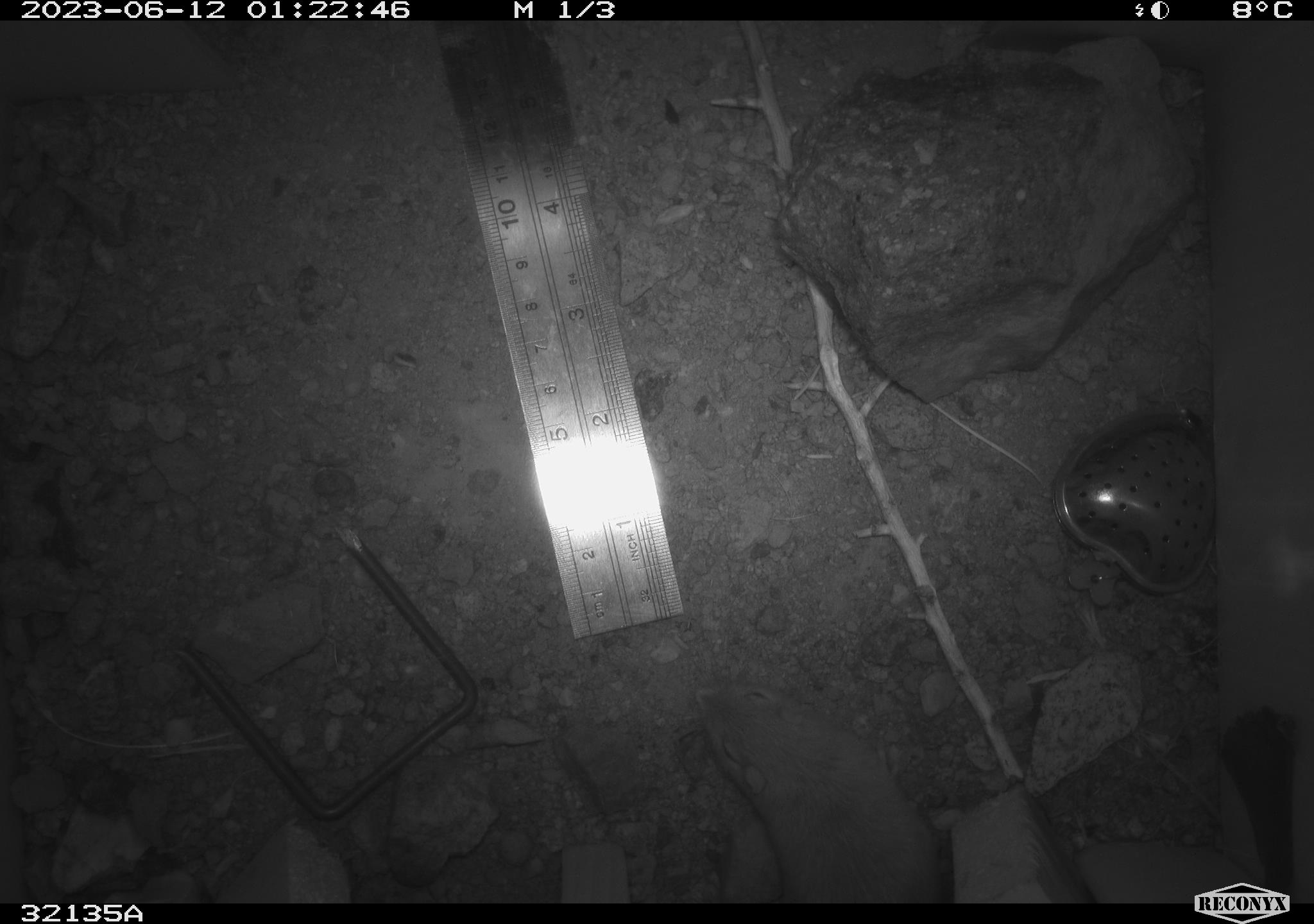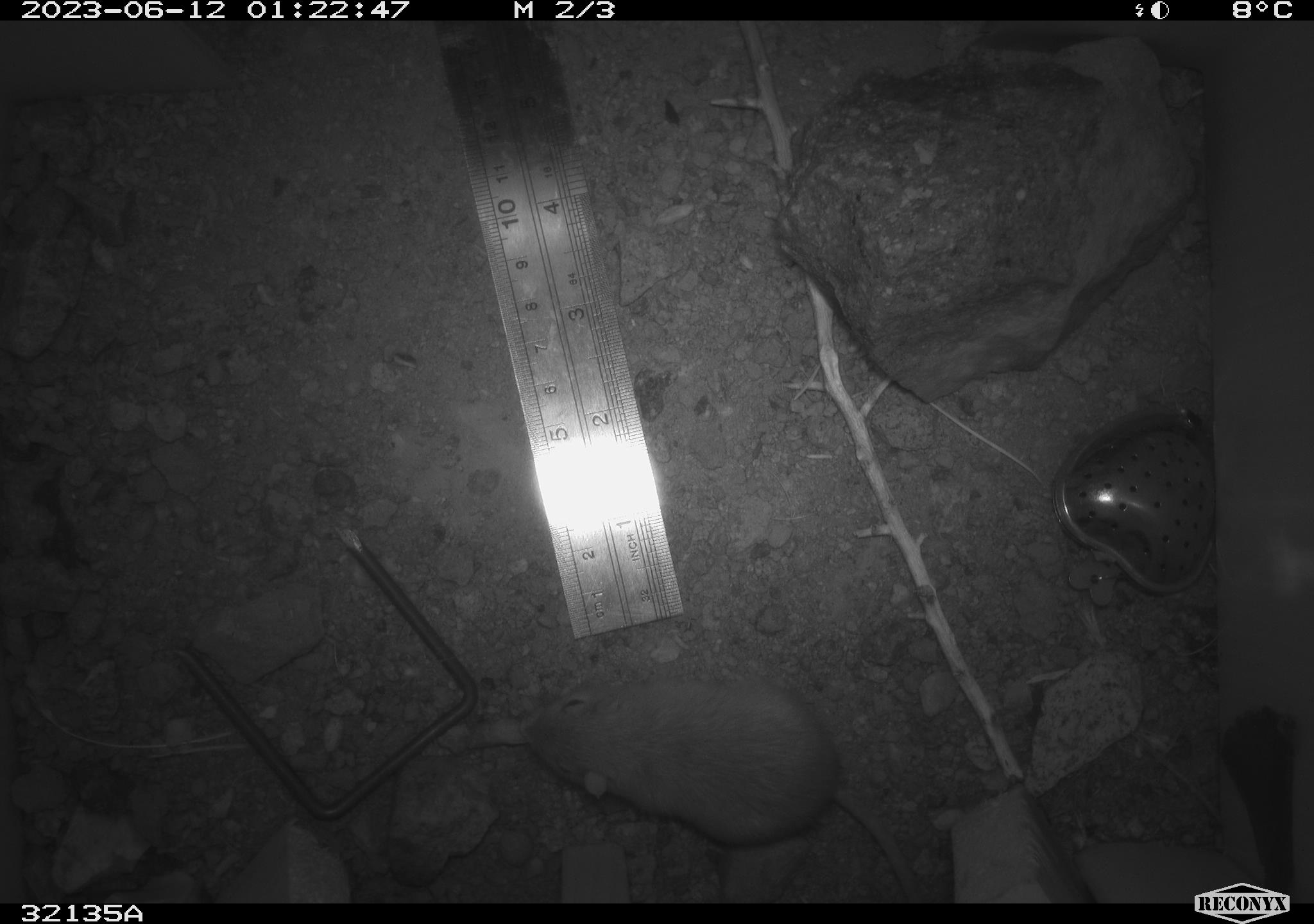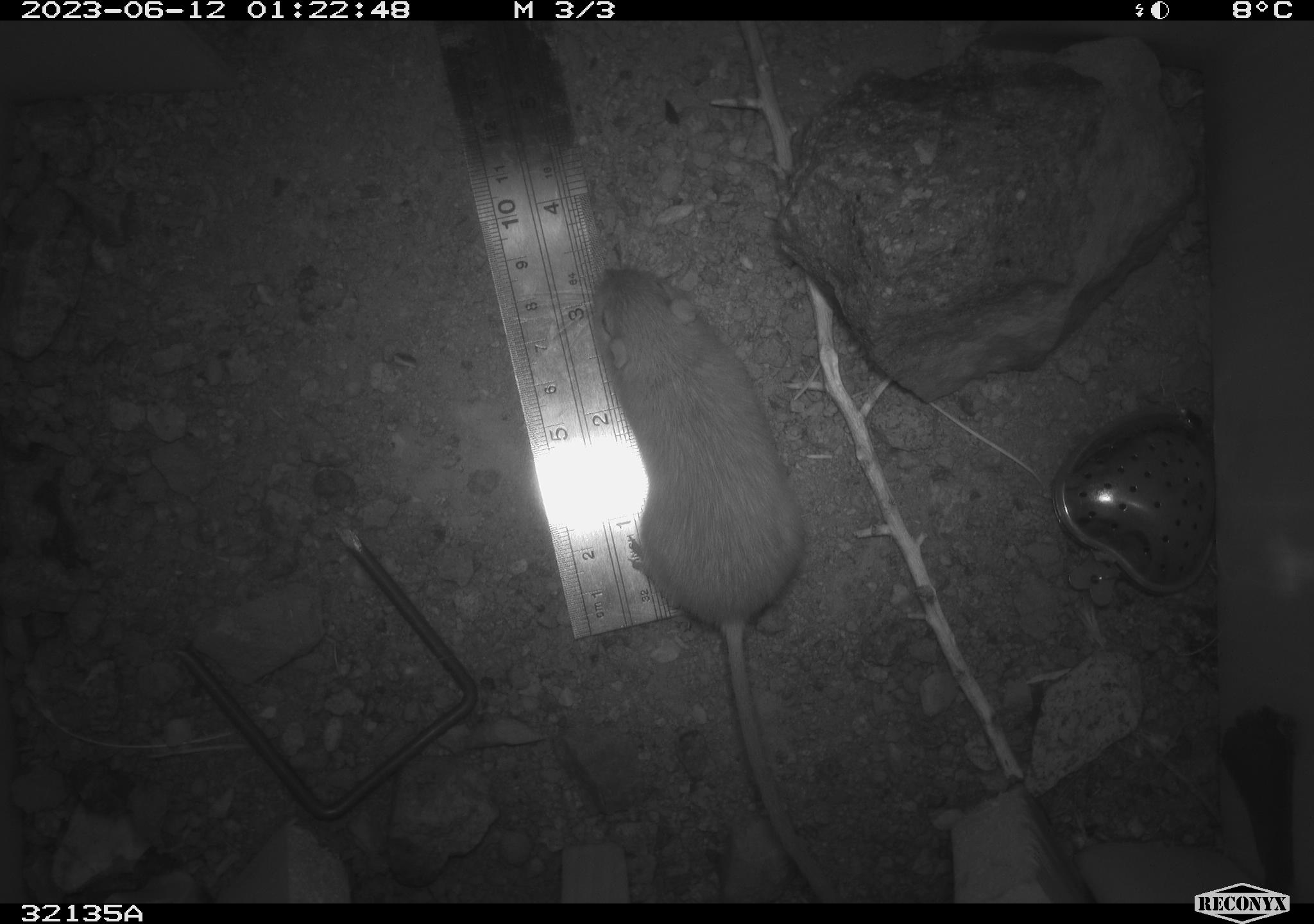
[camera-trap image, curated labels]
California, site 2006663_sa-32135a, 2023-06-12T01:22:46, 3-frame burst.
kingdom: Animalia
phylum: Chordata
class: Mammalia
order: Rodentia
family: Heteromyidae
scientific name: Heteromyidae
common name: kangaroo rats and pocket mice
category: heteromyidae family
Heteromyidae family (kangaroo rats and pocket mice) (Heteromyidae).